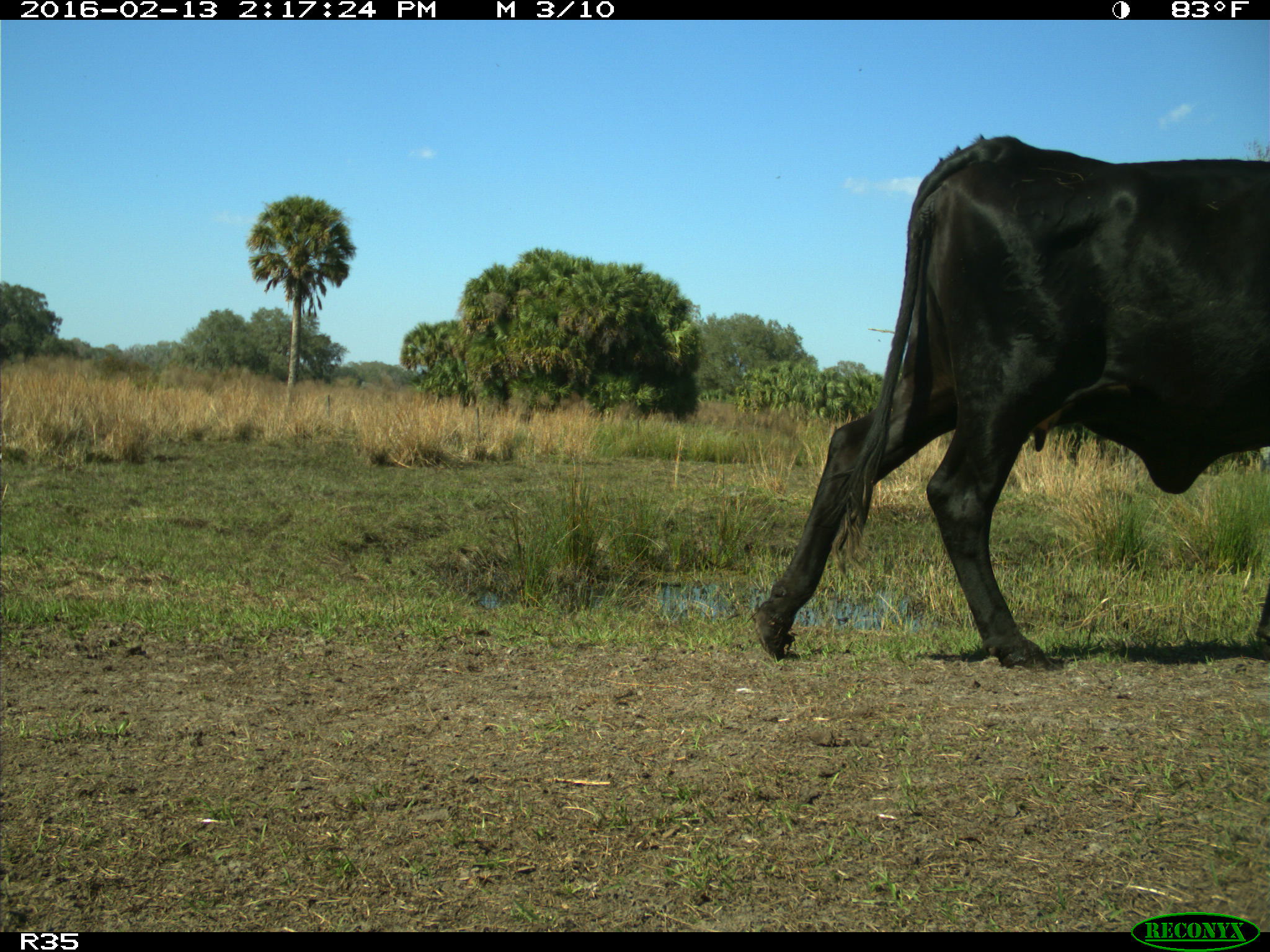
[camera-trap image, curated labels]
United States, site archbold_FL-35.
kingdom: Animalia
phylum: Chordata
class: Mammalia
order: Artiodactyla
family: Bovidae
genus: Bos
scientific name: Bos taurus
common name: domestic cow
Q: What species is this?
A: Bos taurus (domestic cow).